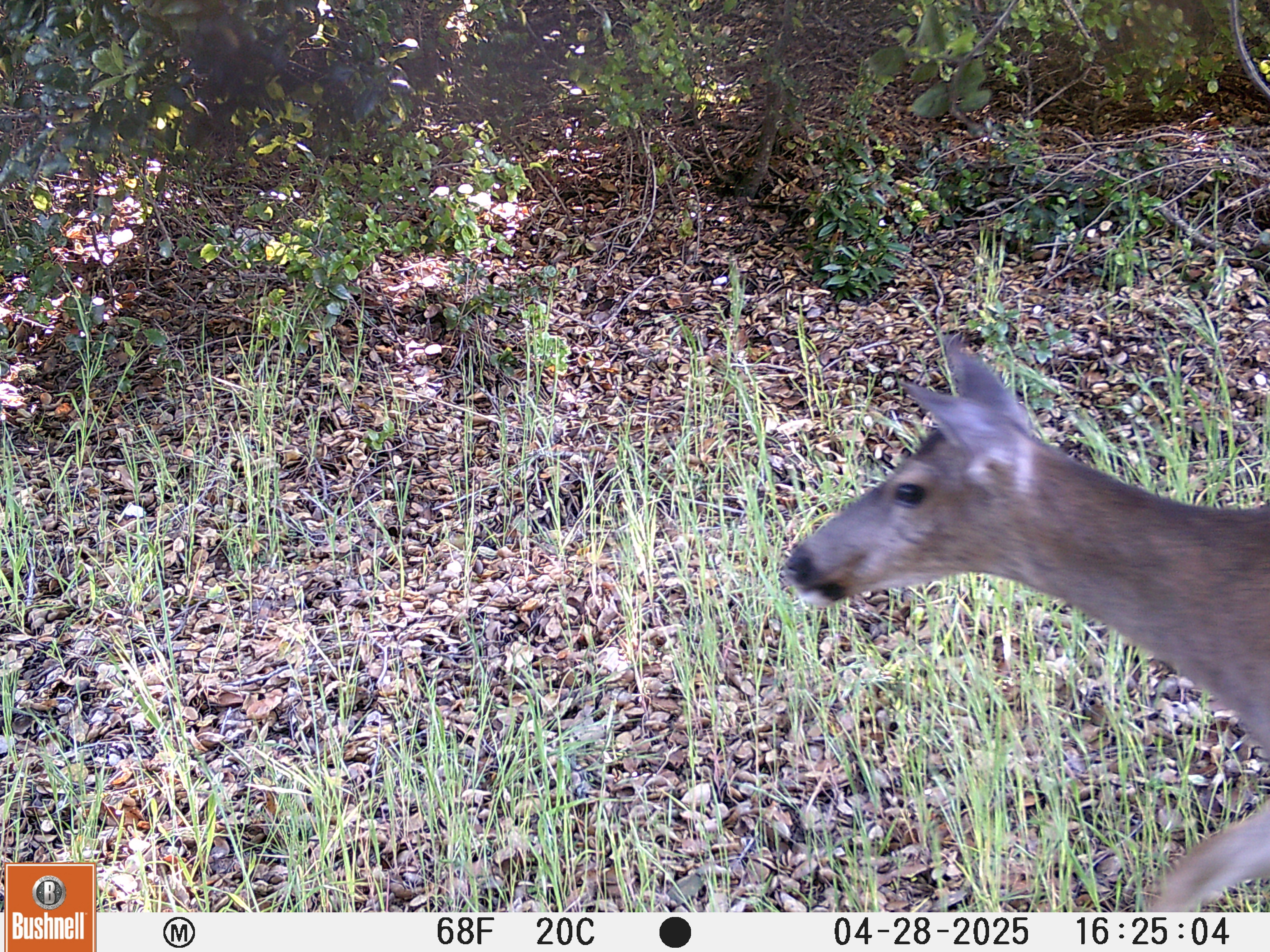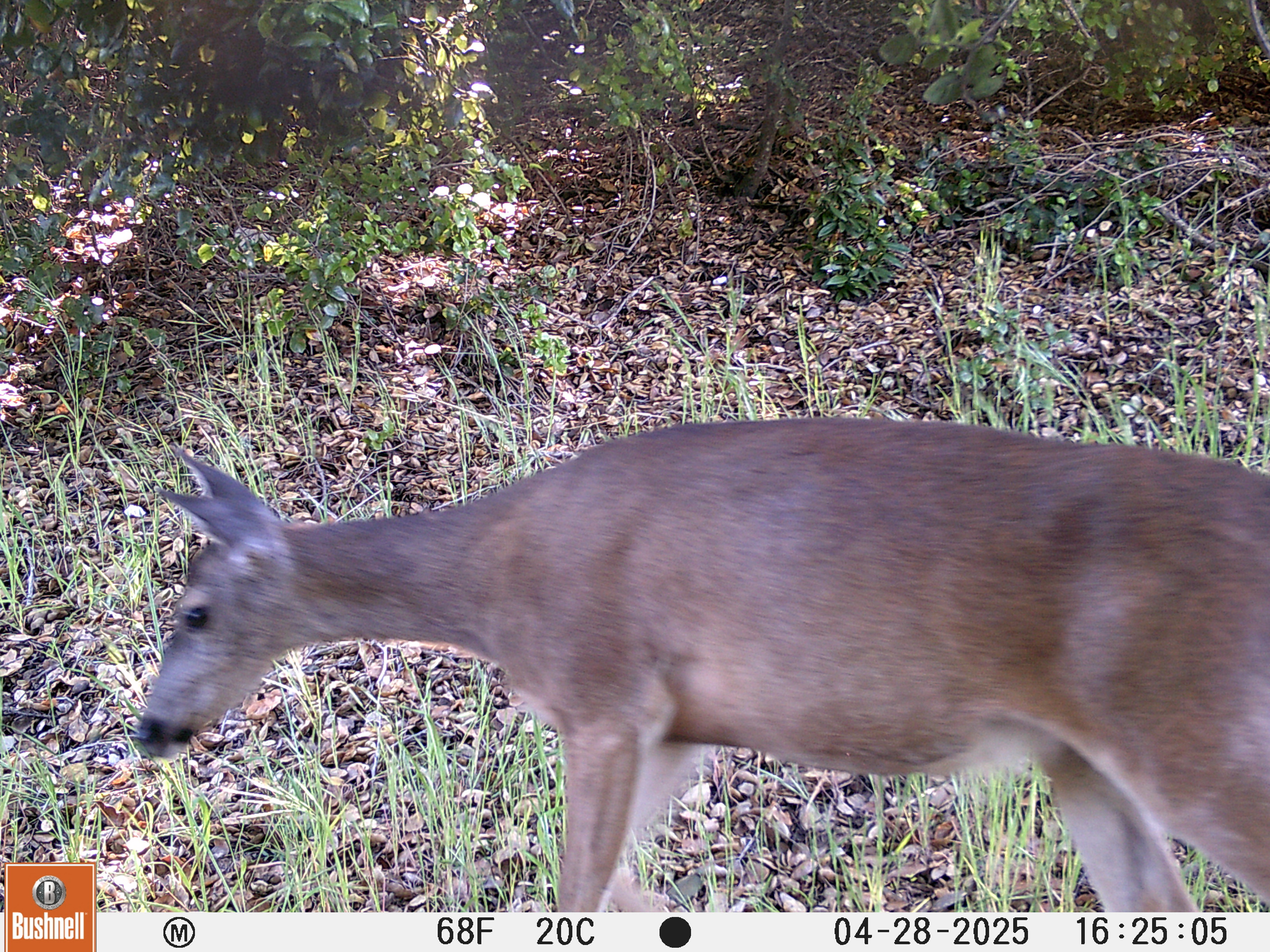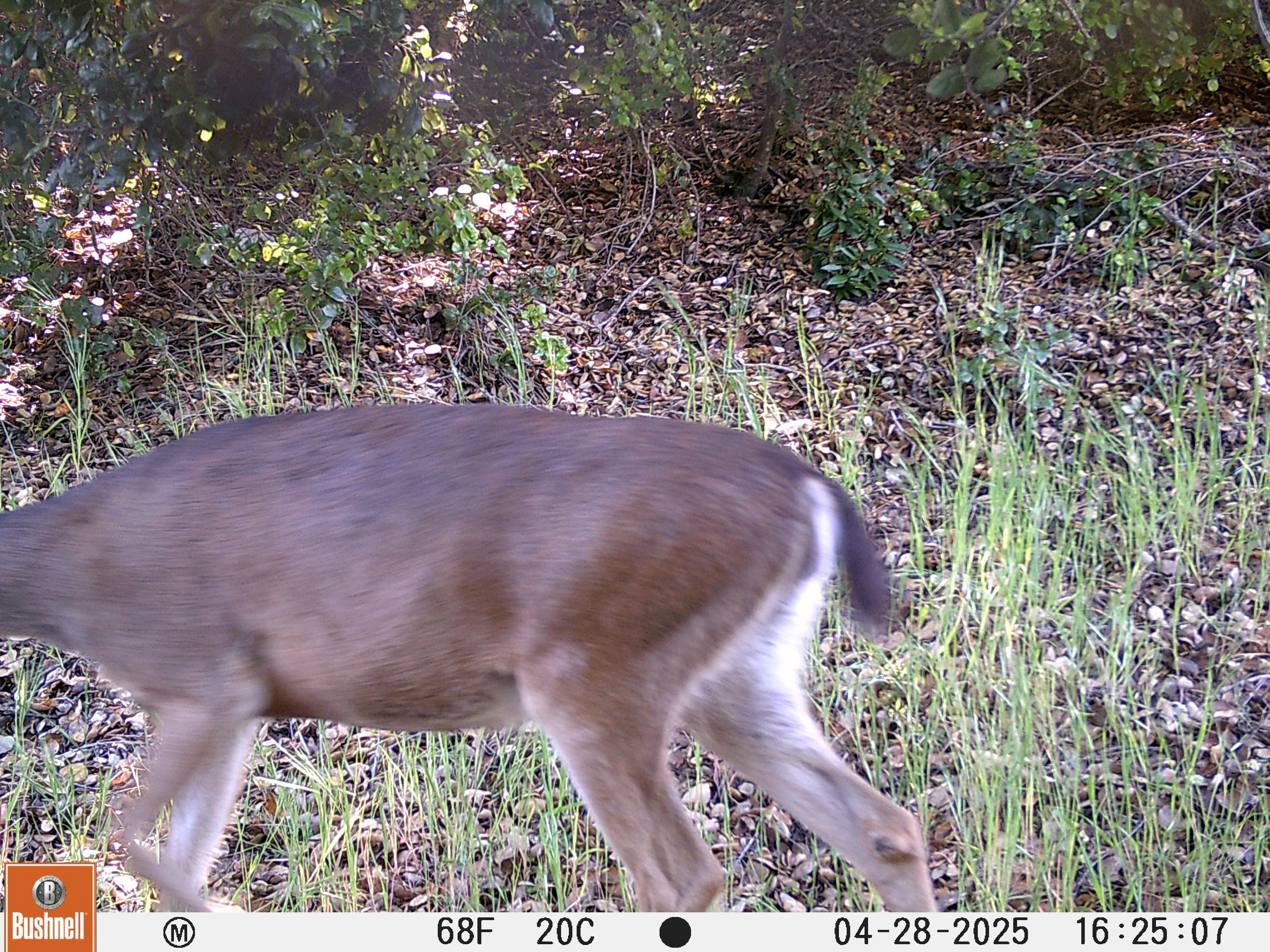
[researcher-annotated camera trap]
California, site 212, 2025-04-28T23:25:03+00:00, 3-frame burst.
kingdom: Animalia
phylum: Chordata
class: Mammalia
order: Artiodactyla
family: Cervidae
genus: Odocoileus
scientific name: Odocoileus hemionus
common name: mule deer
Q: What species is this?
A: Mule deer (Odocoileus hemionus).